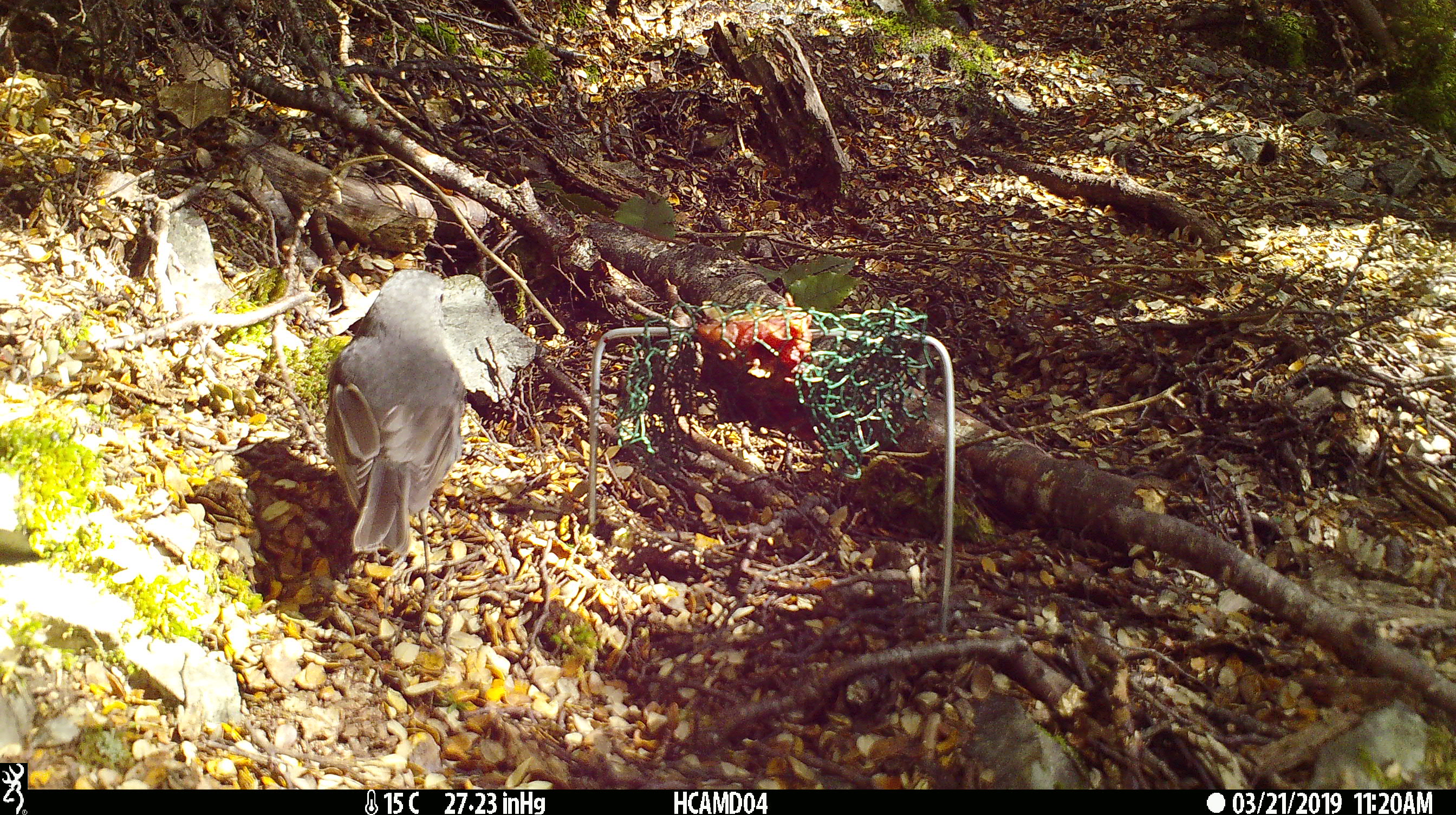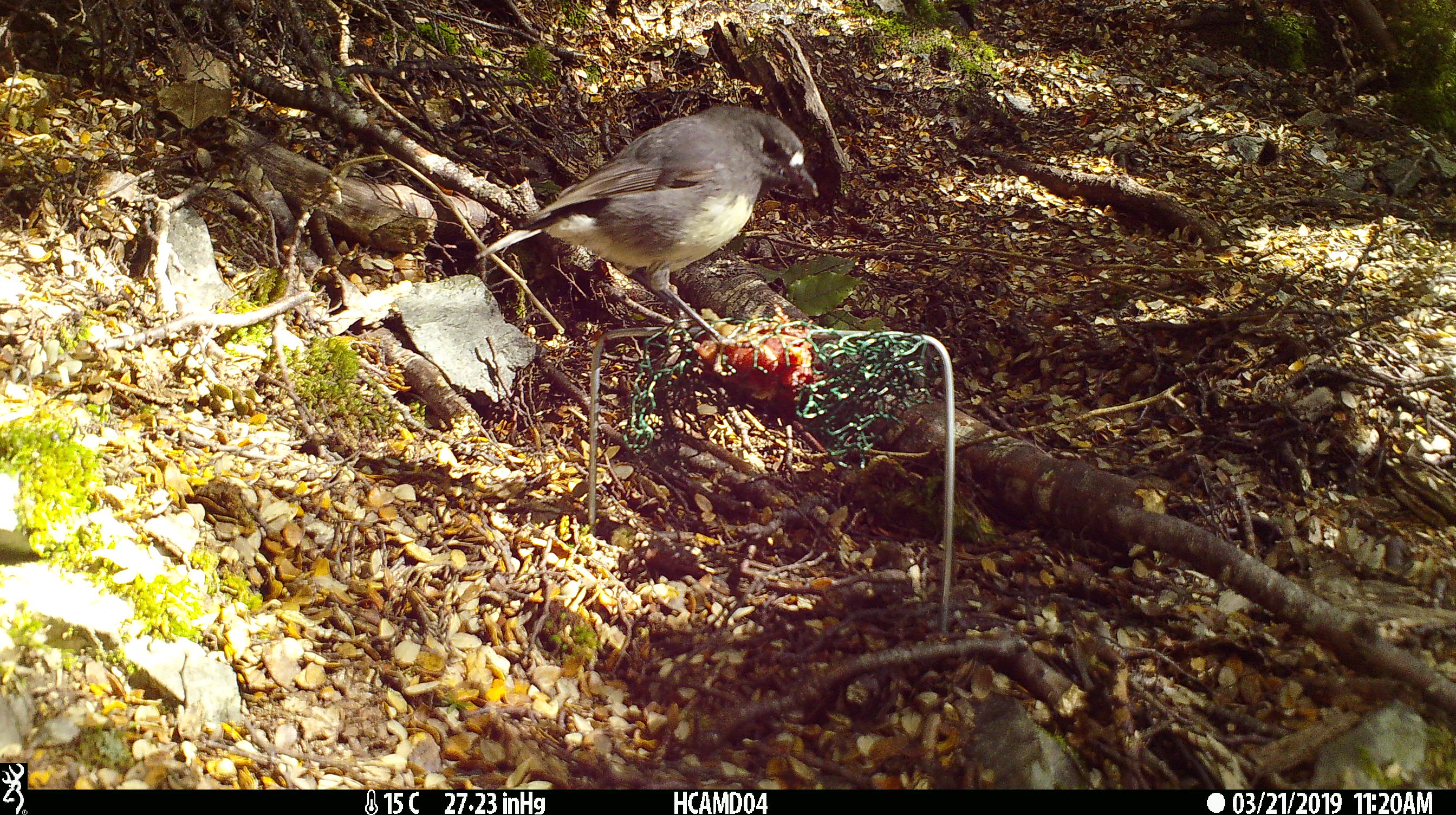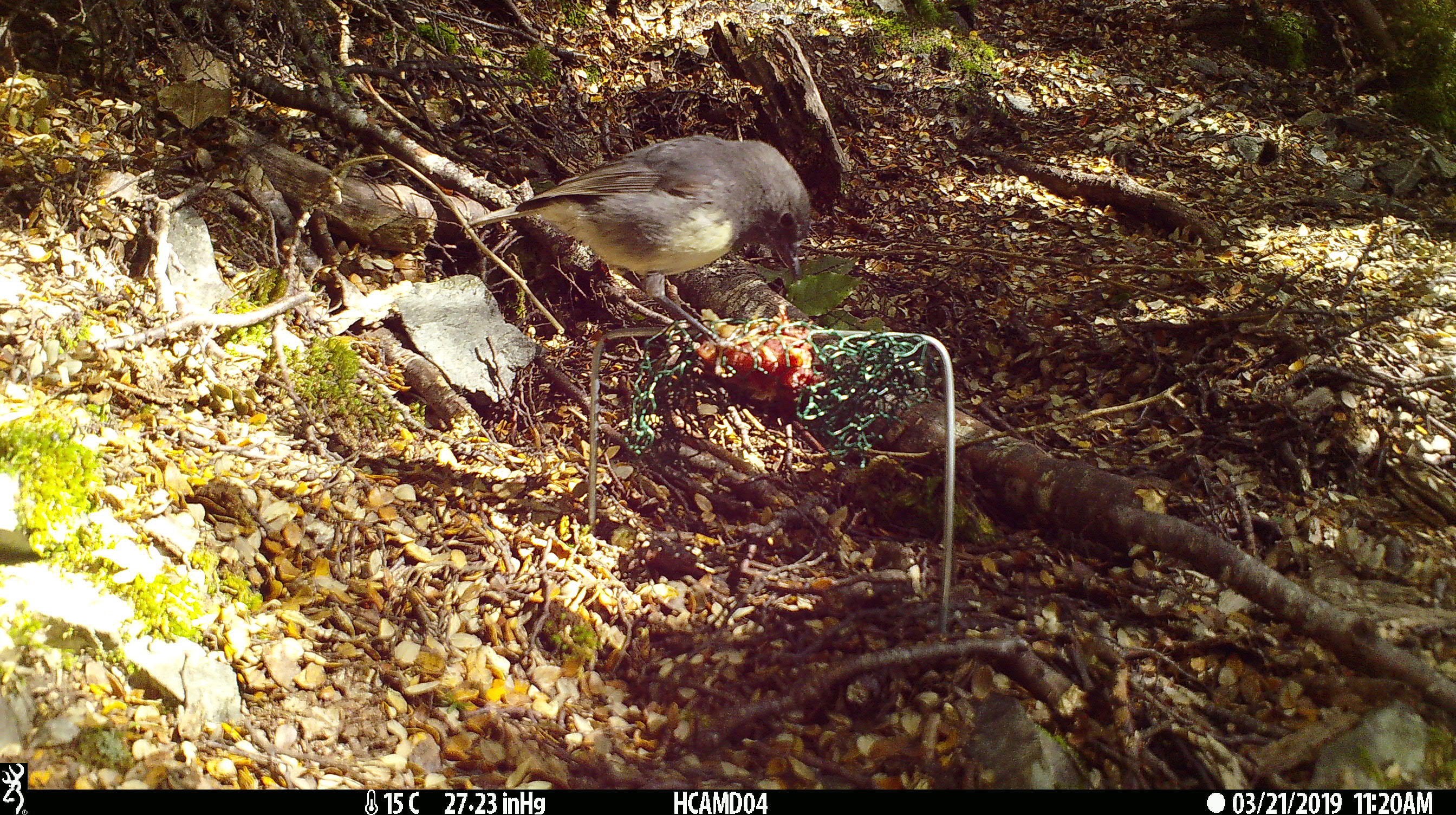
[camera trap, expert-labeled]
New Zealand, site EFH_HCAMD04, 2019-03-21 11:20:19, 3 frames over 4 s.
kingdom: Animalia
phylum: Chordata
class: Aves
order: Passeriformes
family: Petroicidae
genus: Petroica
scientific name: Petroica australis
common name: new zealand robin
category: robin